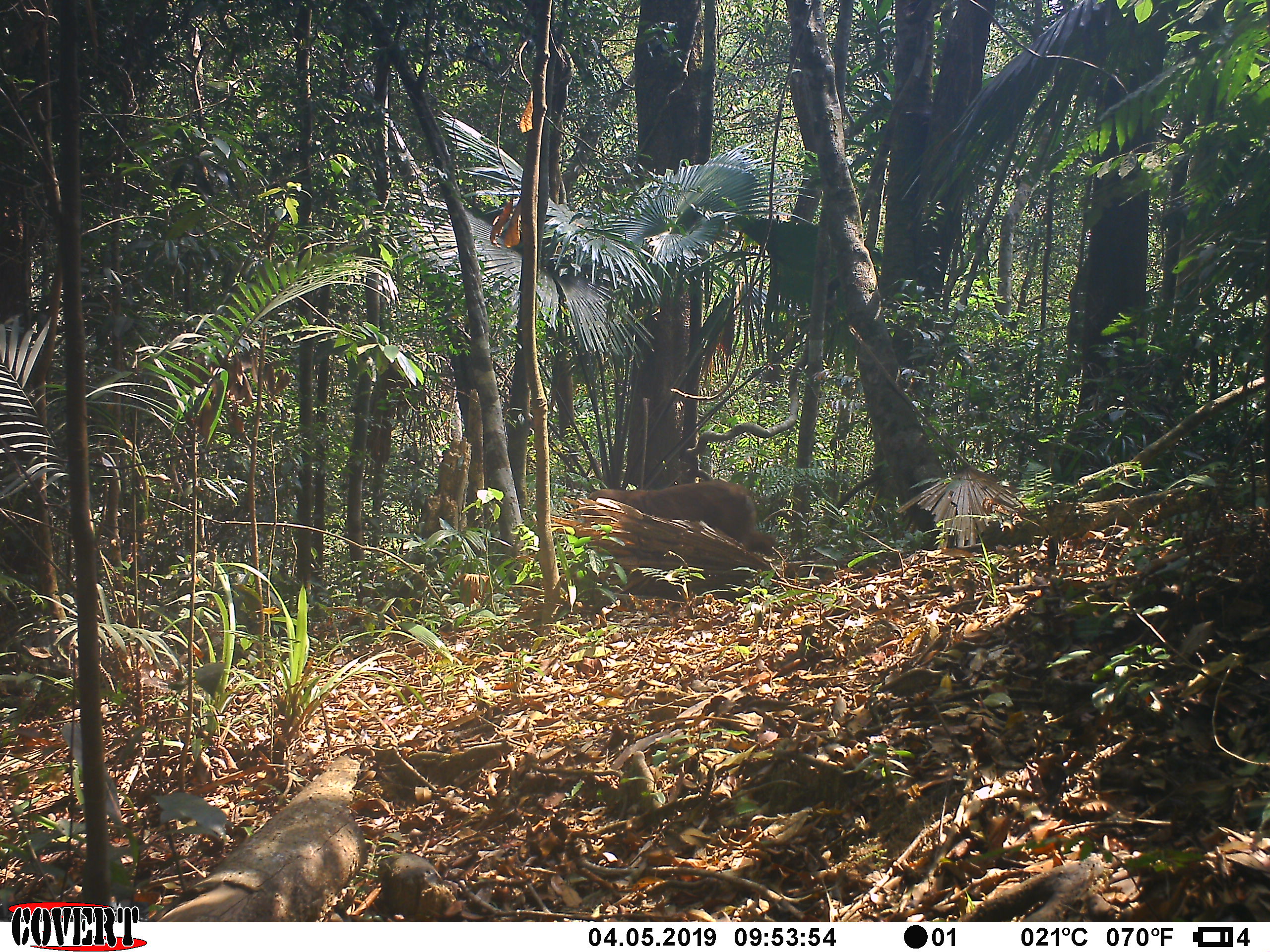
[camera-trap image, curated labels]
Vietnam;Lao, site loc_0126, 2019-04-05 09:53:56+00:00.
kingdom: Animalia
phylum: Chordata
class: Mammalia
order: Primates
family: Cercopithecidae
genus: Macaca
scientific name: Macaca arctoides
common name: stump-tailed macaque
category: stump tailed macaque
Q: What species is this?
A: Stump tailed macaque (stump-tailed macaque) (Macaca arctoides).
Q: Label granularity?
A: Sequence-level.